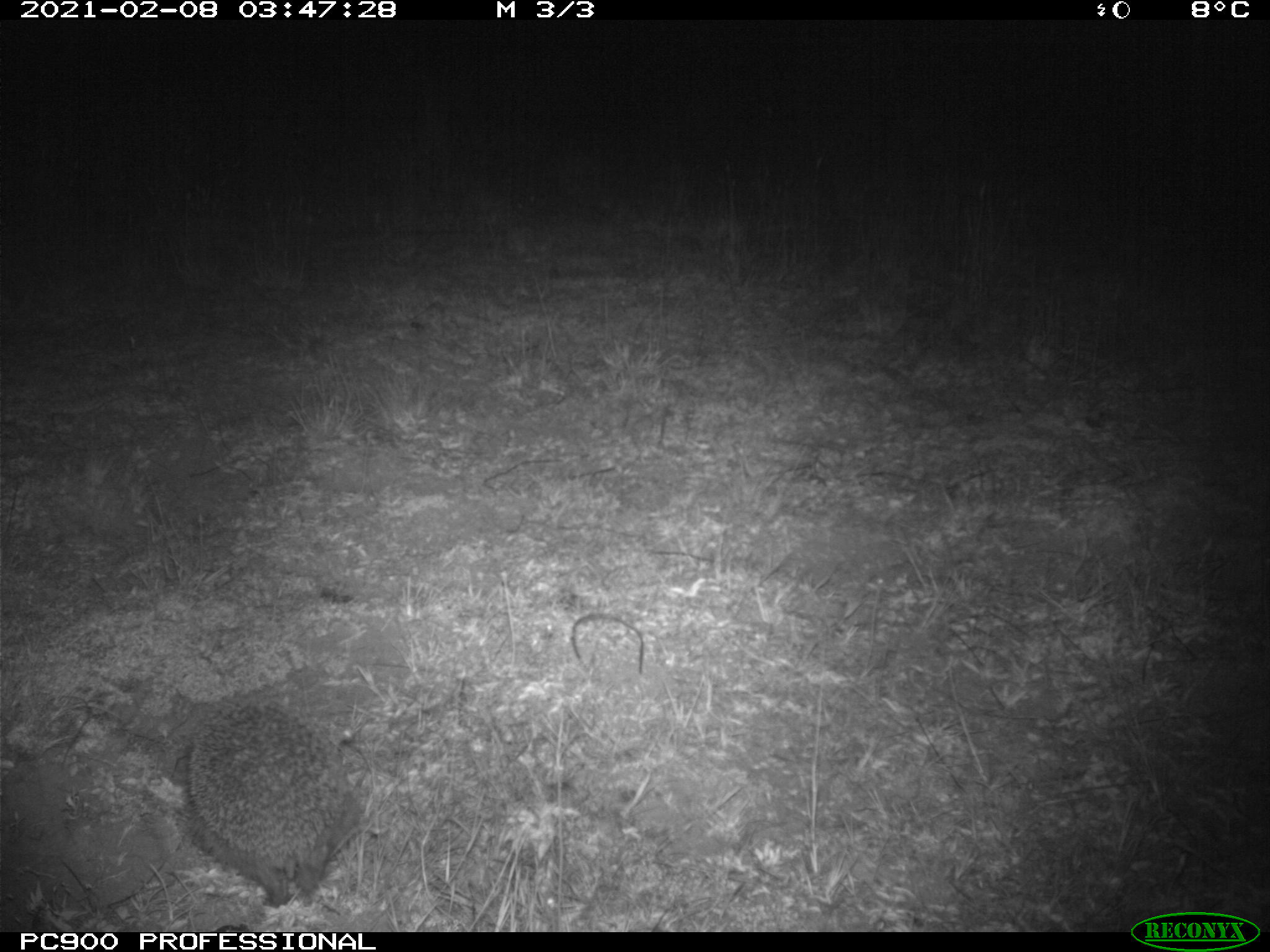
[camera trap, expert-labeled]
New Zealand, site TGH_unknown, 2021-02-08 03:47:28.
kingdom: Animalia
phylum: Chordata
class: Mammalia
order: Eulipotyphla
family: Erinaceidae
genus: Erinaceus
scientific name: Erinaceus europaeus europaeus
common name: european hedgehog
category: hedgehog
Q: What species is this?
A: Hedgehog (european hedgehog) (Erinaceus europaeus europaeus).